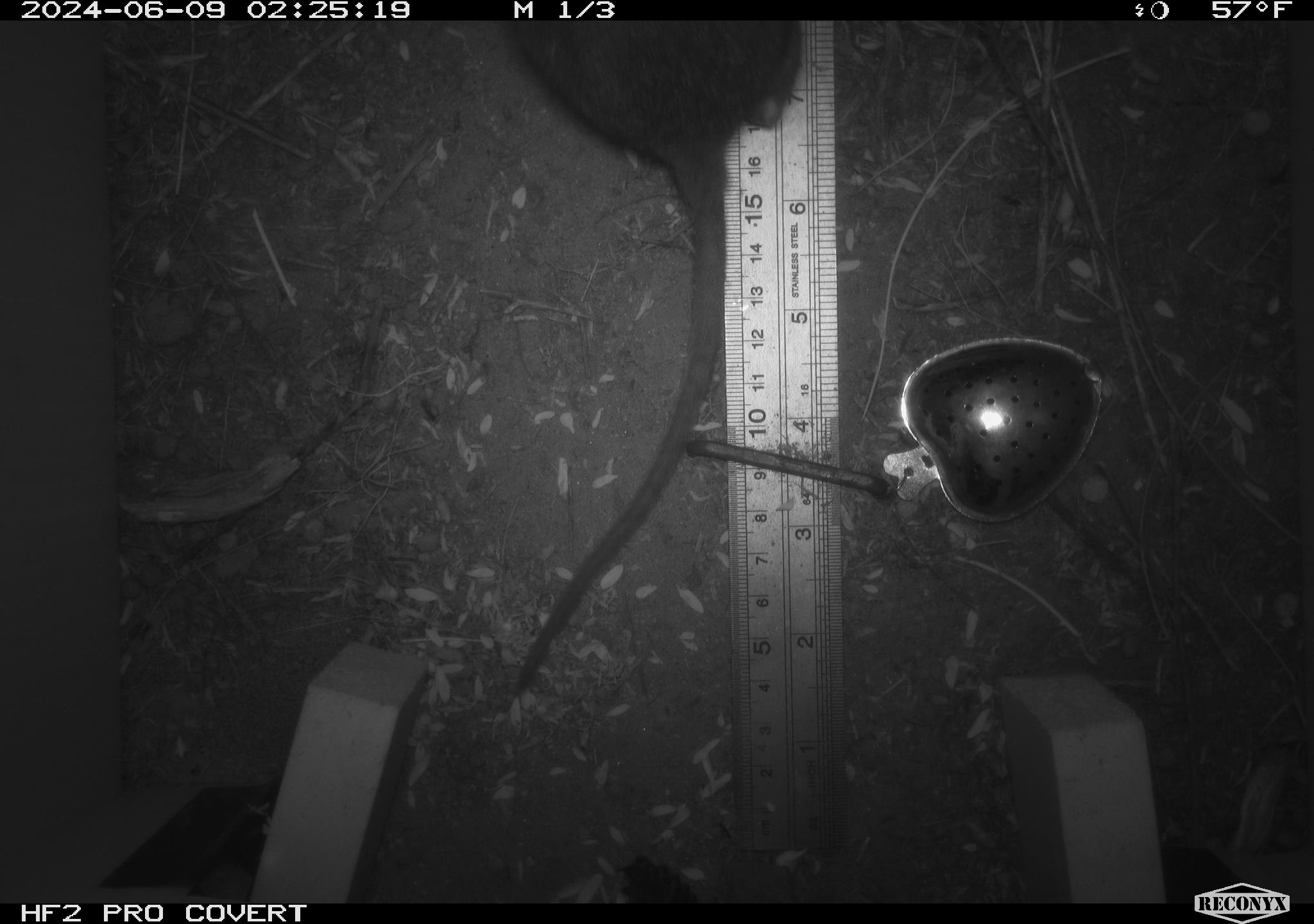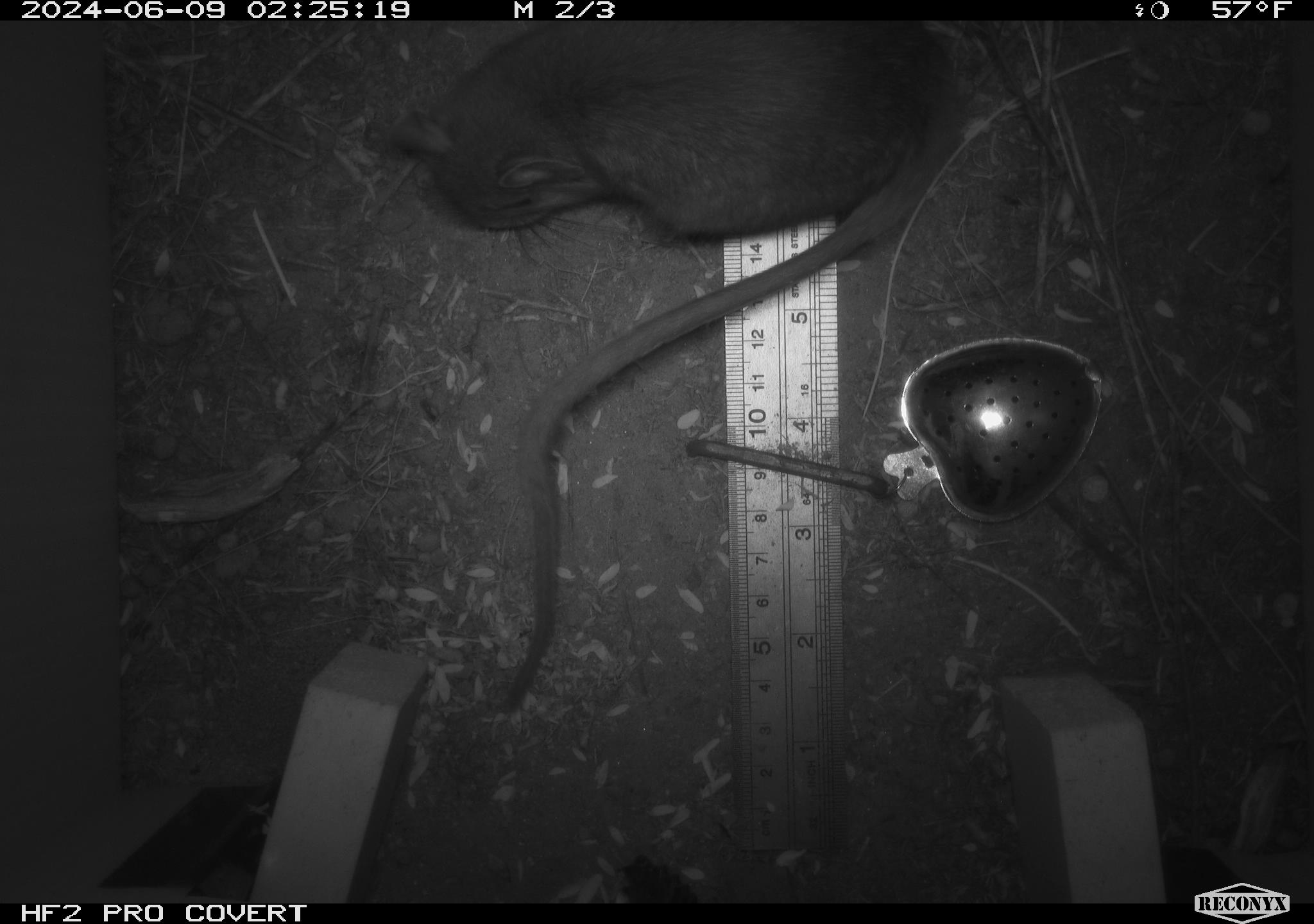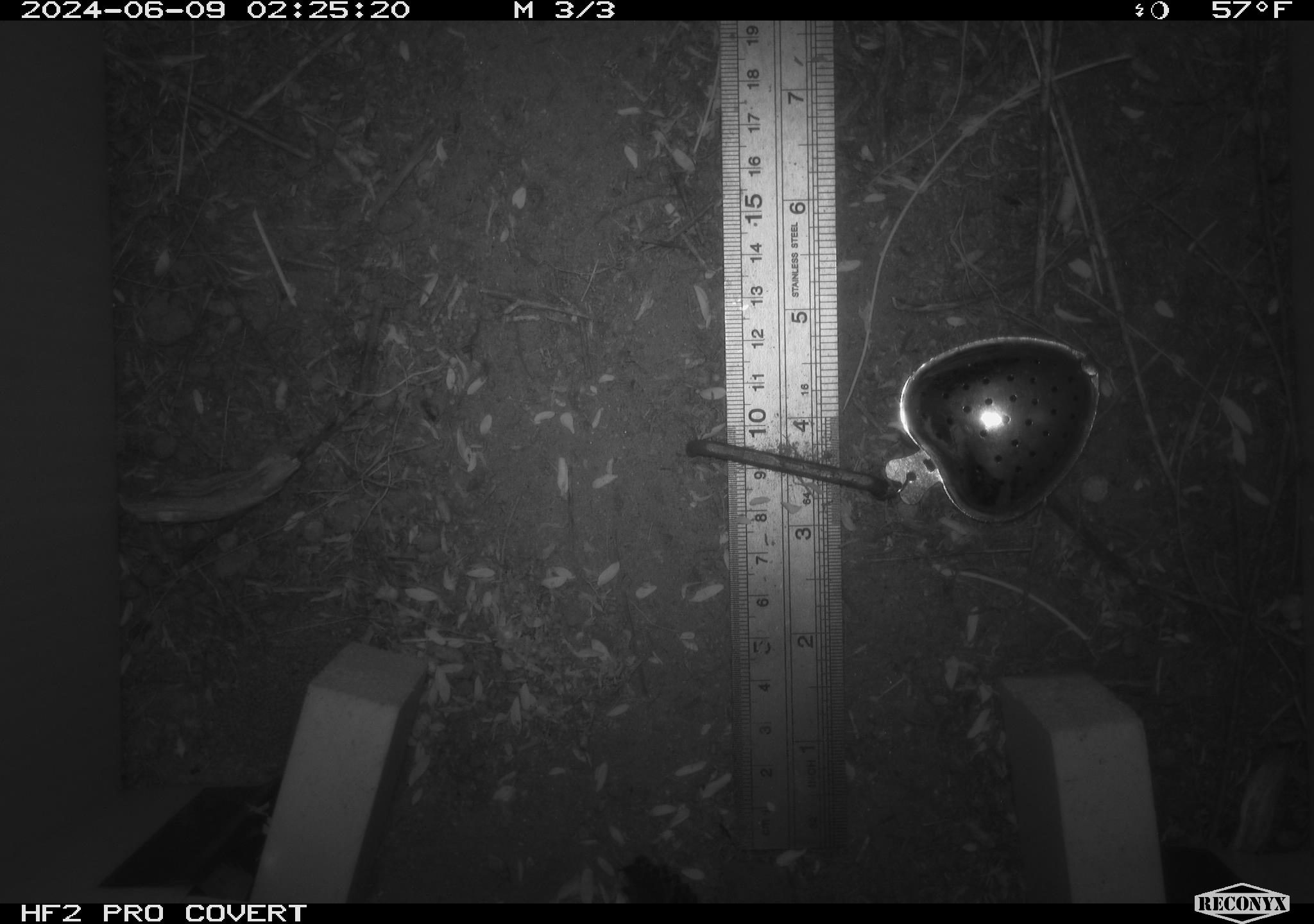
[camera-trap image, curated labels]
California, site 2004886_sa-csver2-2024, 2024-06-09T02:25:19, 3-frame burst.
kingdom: Animalia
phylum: Chordata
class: Mammalia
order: Rodentia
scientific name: Rodentia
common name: rodent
Rodent (Rodentia).